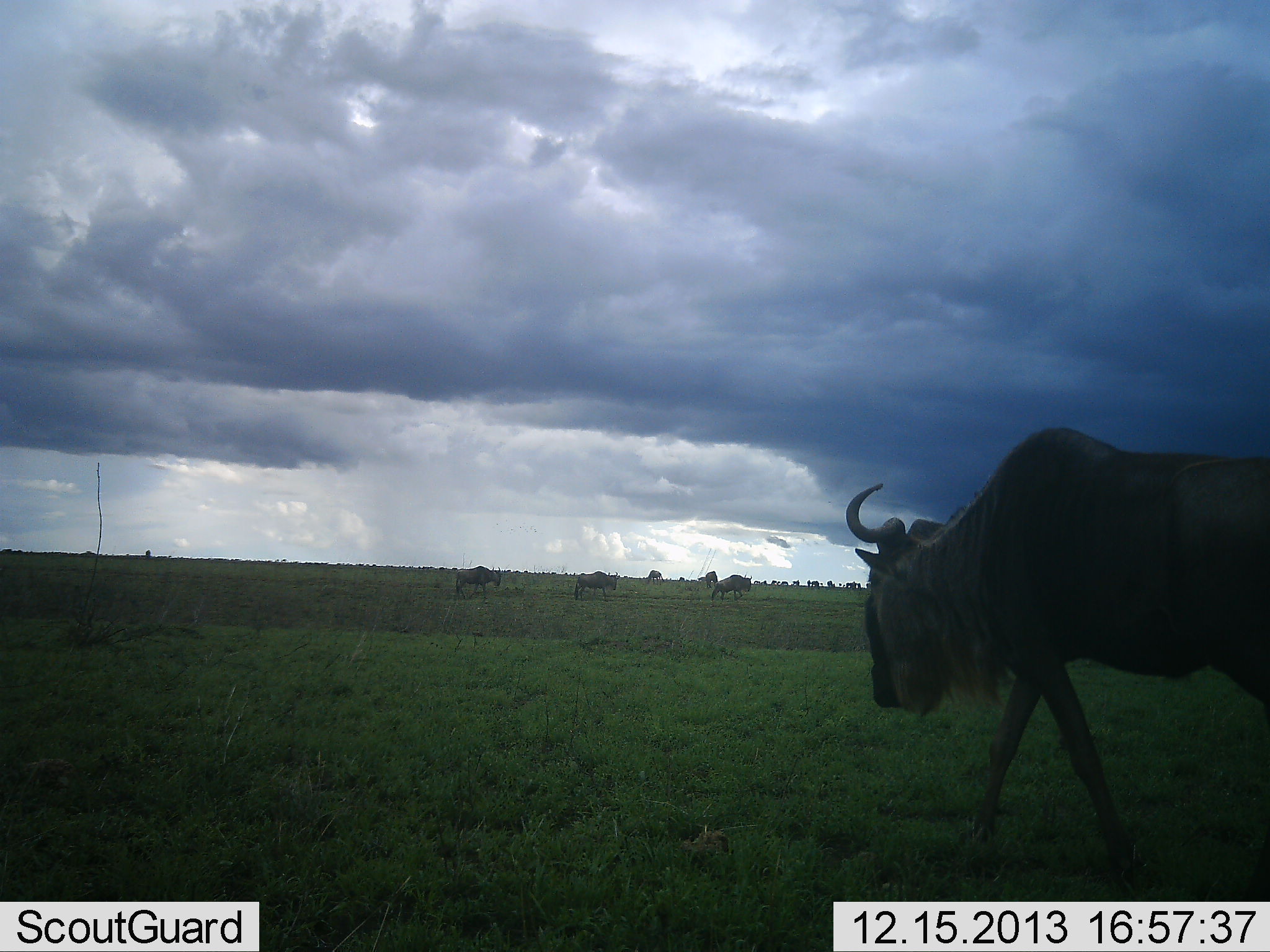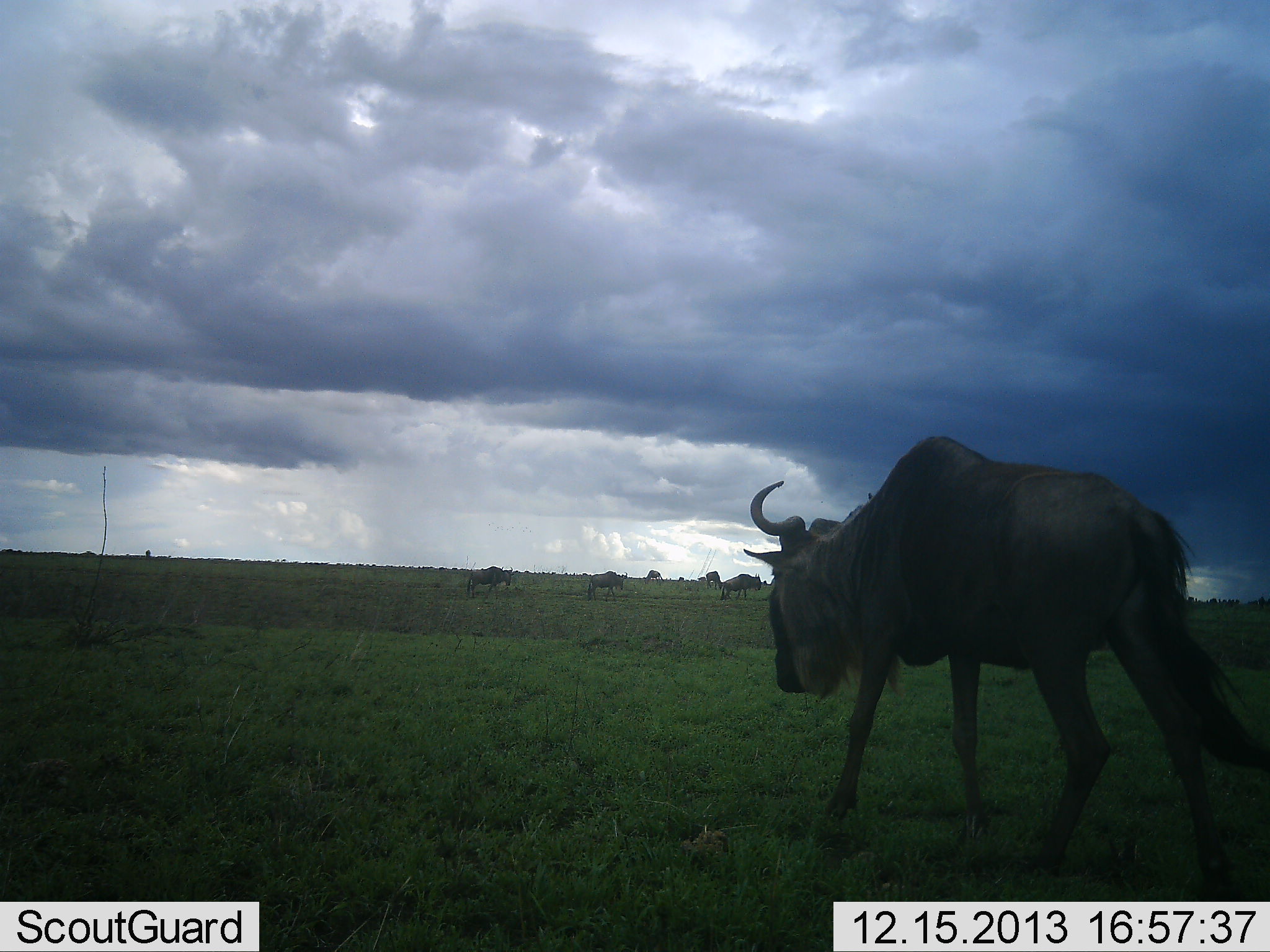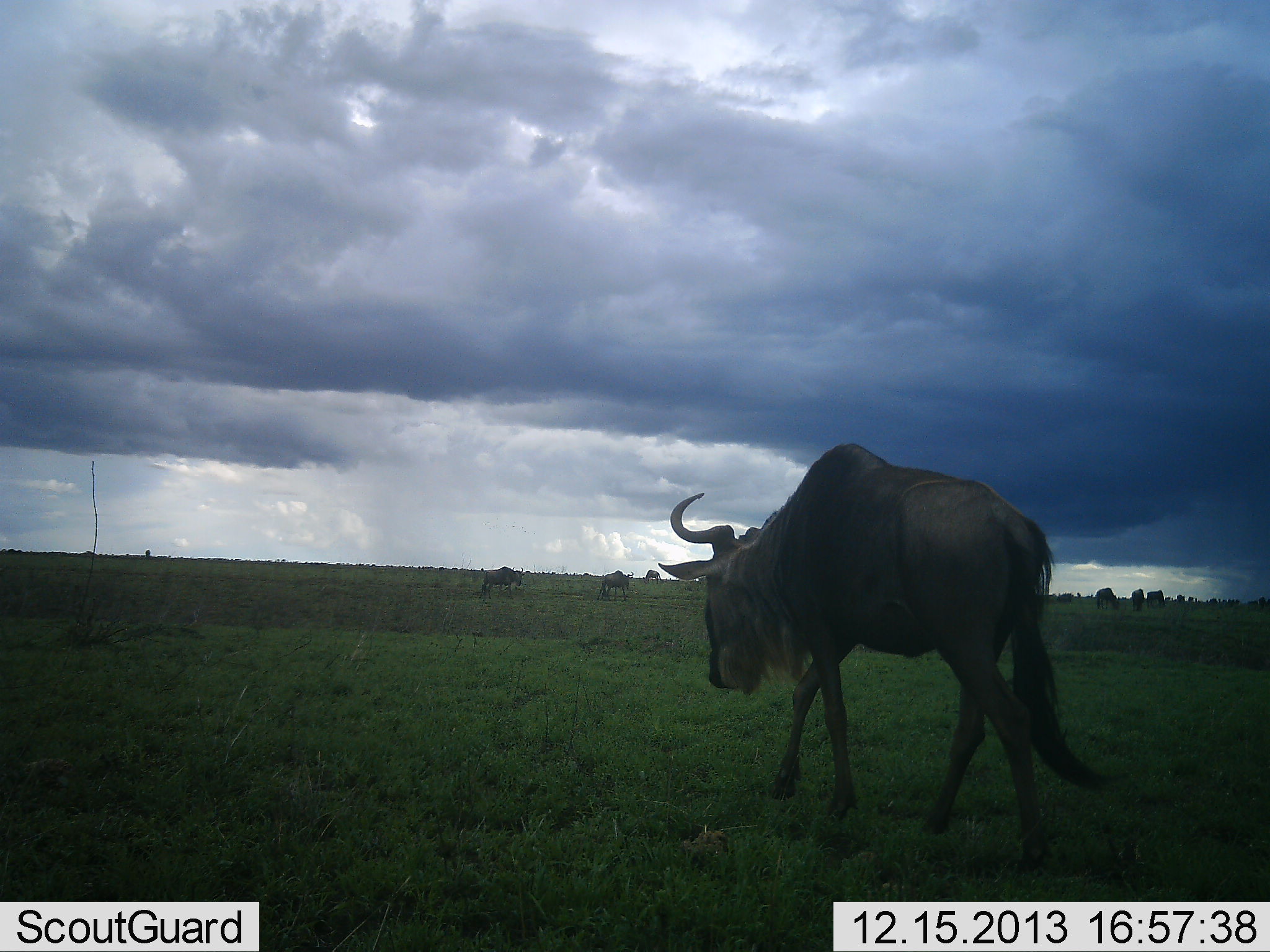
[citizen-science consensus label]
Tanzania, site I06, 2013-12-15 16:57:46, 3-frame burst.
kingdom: Animalia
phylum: Chordata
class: Mammalia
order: Artiodactyla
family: Bovidae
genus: Connochaetes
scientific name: Connochaetes taurinus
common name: blue wildebeest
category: wildebeest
Wildebeest (blue wildebeest) (Connochaetes taurinus), count 4. Behavior (volunteer vote fractions): standing 0%, resting 0%, moving 100%, interacting 0%. Young present (vote fraction): 0%. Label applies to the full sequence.